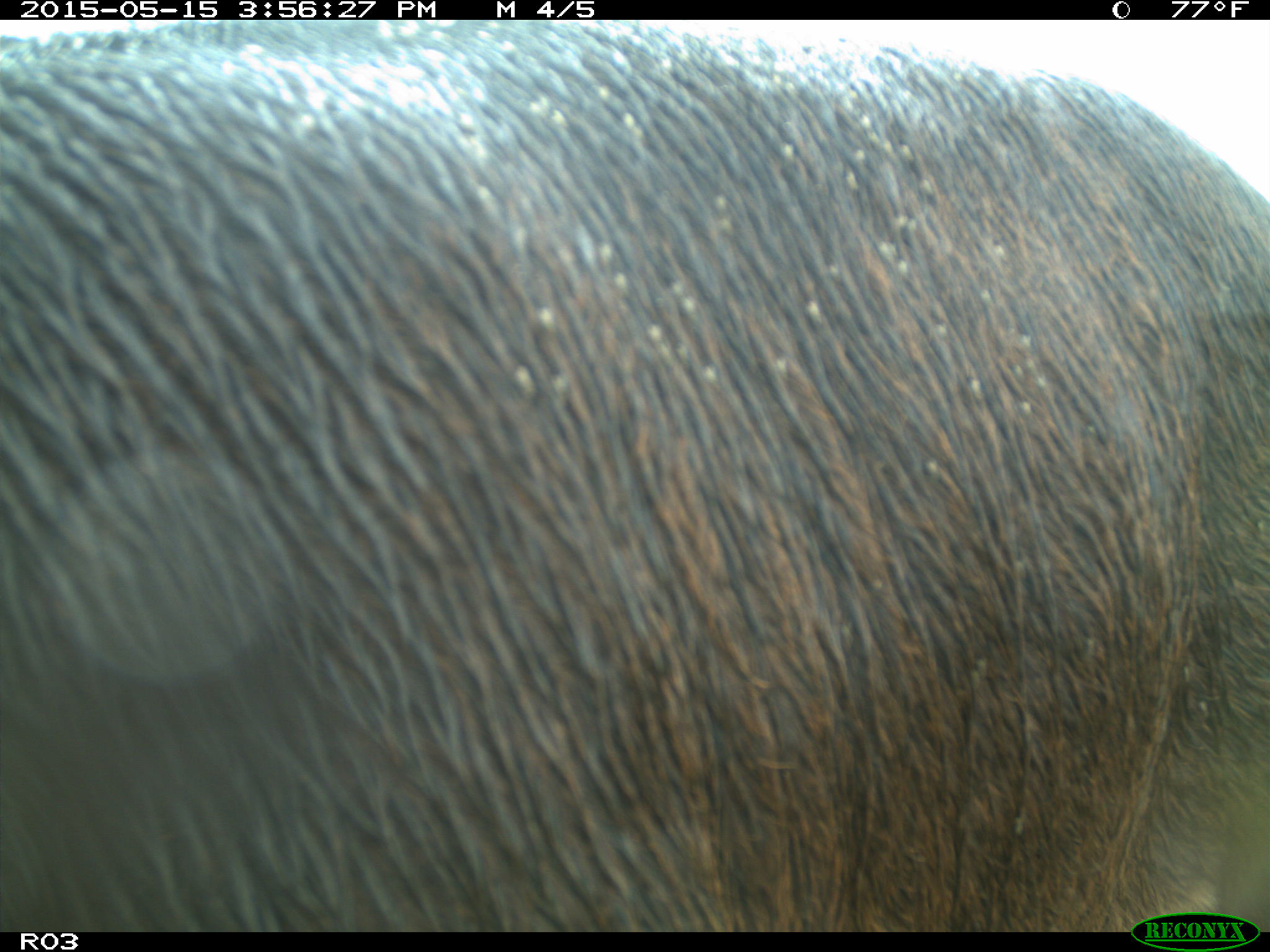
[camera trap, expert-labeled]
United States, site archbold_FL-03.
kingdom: Animalia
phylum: Chordata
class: Mammalia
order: Artiodactyla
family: Bovidae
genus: Bos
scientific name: Bos taurus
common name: domestic cow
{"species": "Bos taurus (domestic cow)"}